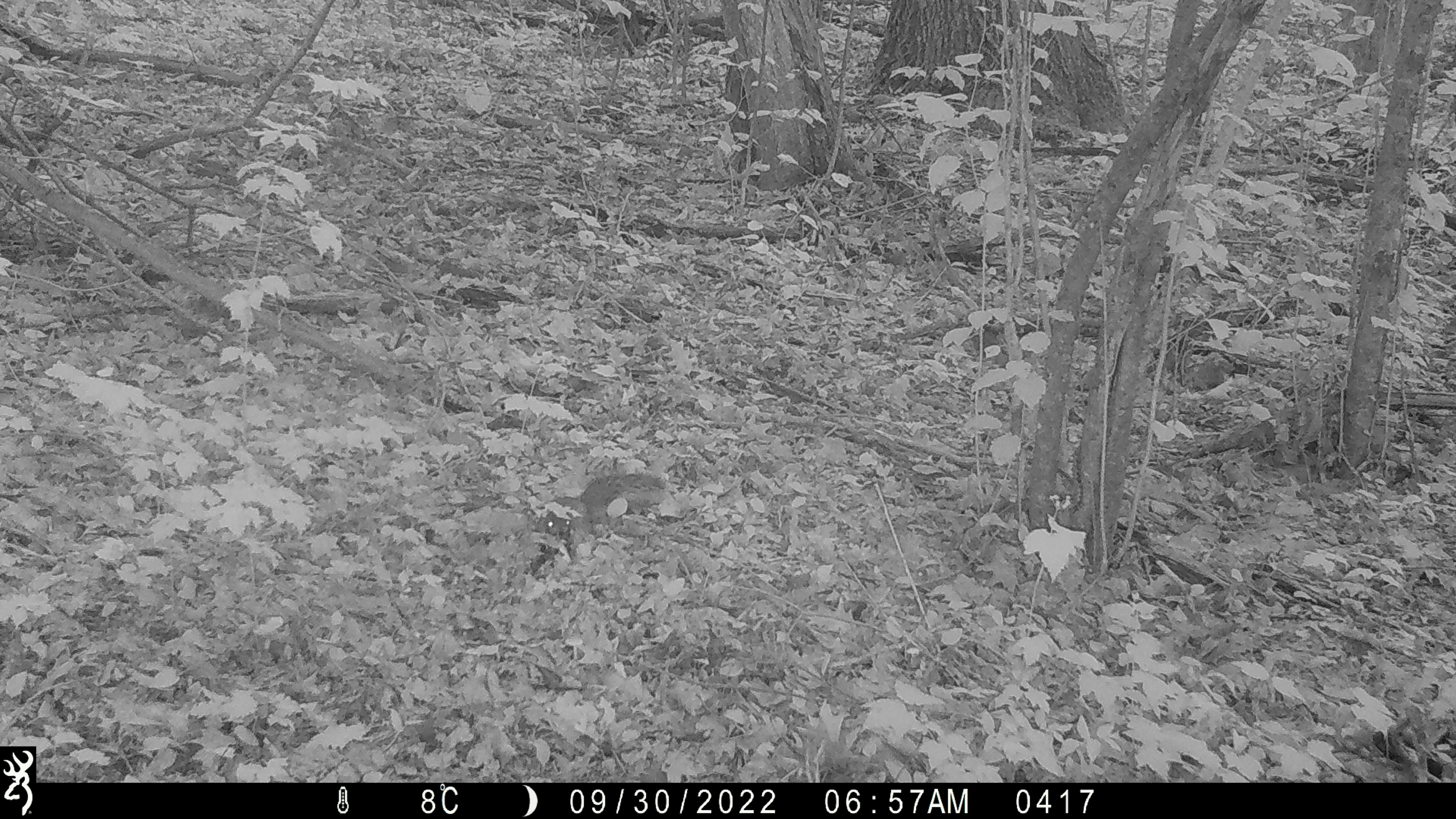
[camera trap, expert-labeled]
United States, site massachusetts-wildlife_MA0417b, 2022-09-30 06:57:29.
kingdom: Animalia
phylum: Chordata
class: Mammalia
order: Rodentia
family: Sciuridae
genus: Sciurus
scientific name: Sciurus carolinensis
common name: gray squirrel